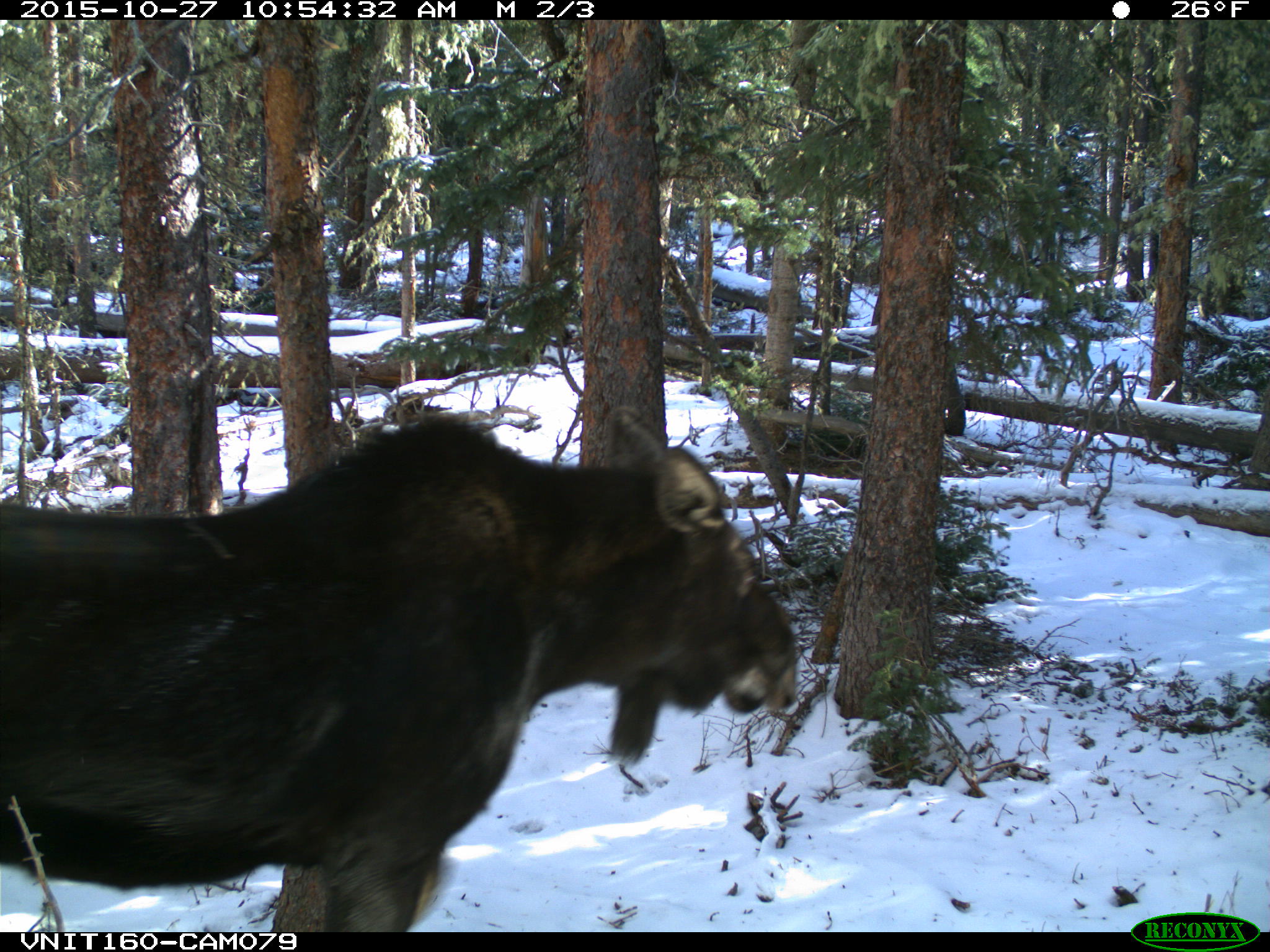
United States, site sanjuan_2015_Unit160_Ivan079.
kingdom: Animalia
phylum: Chordata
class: Mammalia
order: Artiodactyla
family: Cervidae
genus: Alces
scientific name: Alces alces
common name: moose